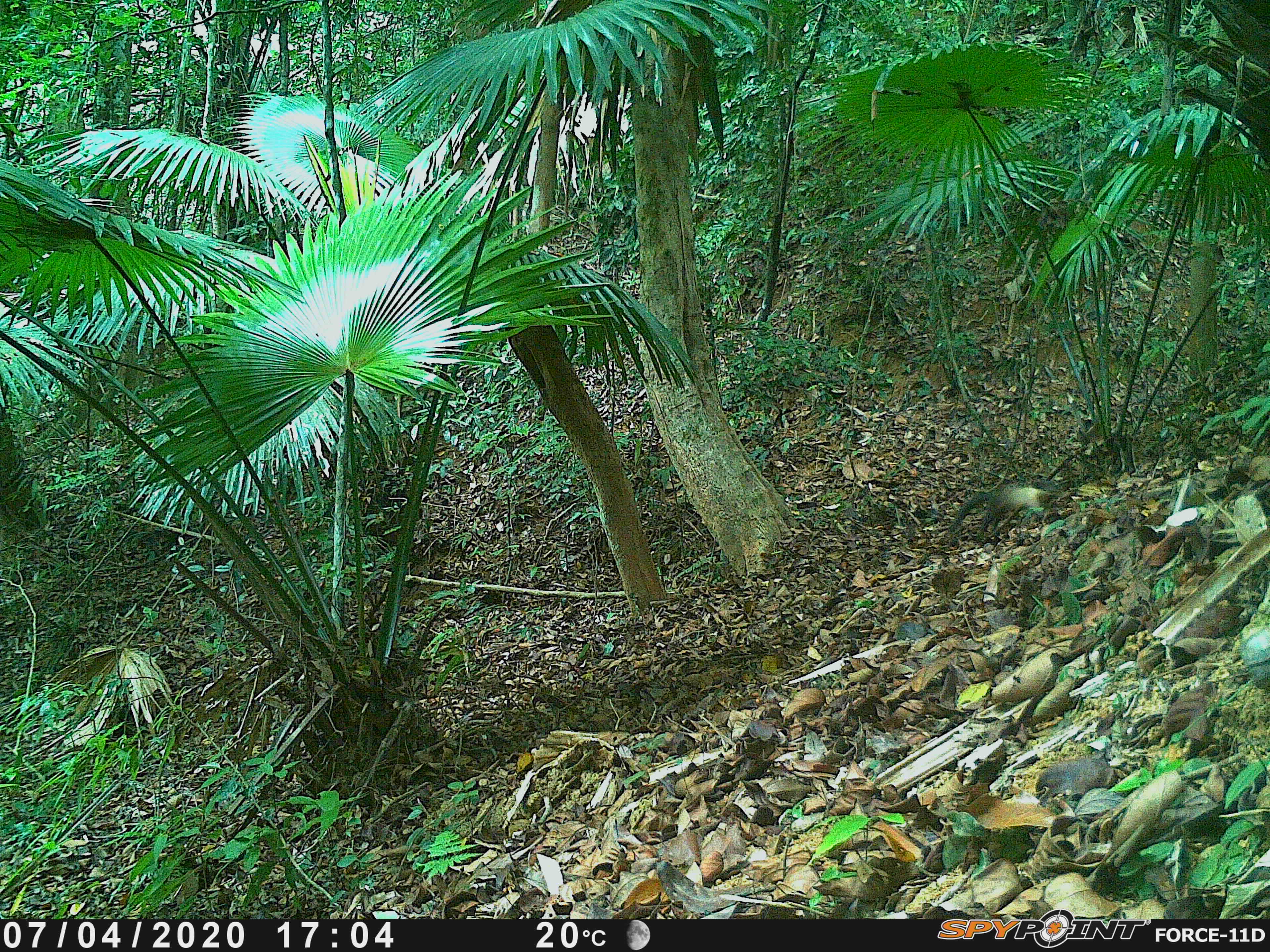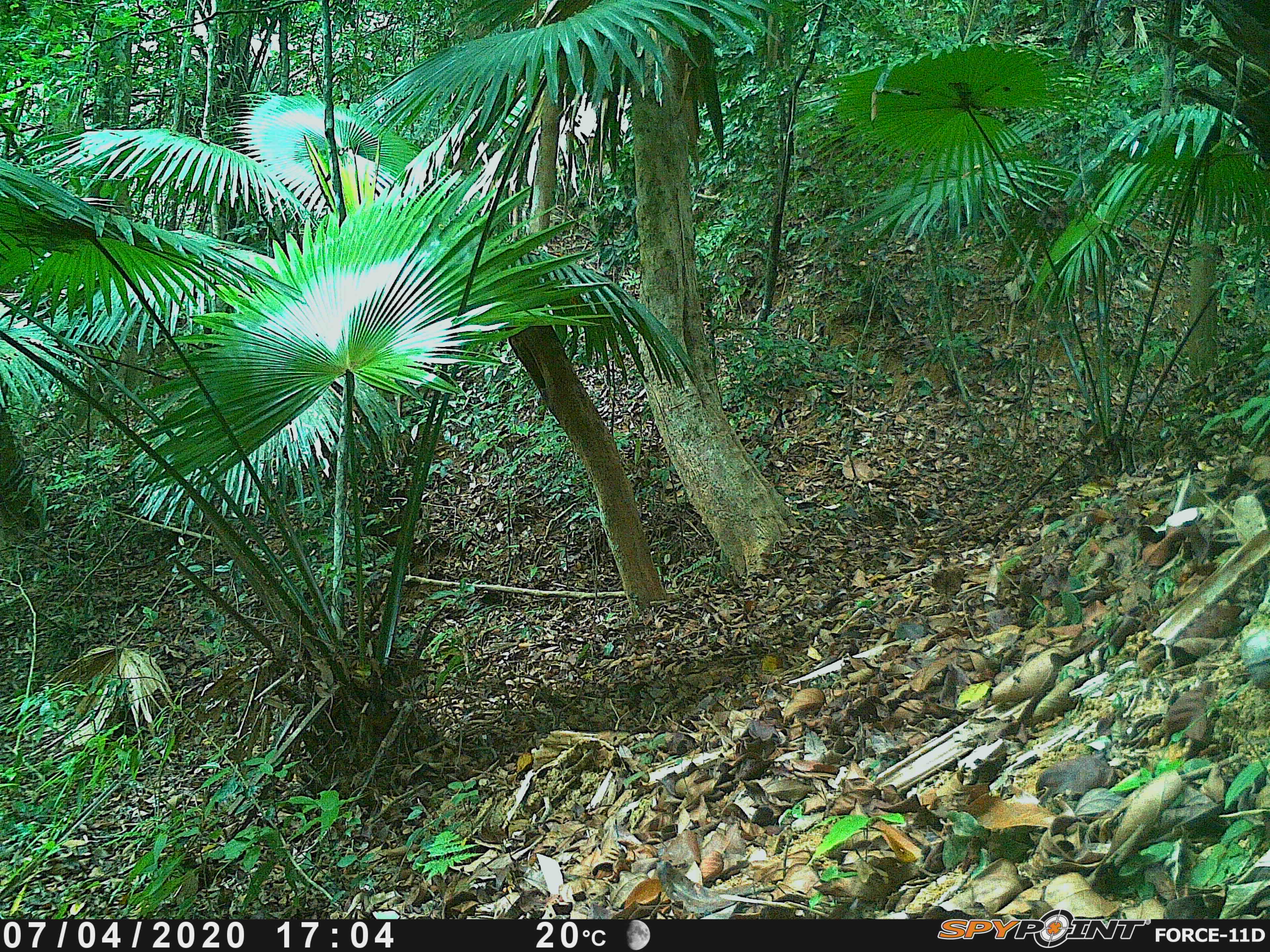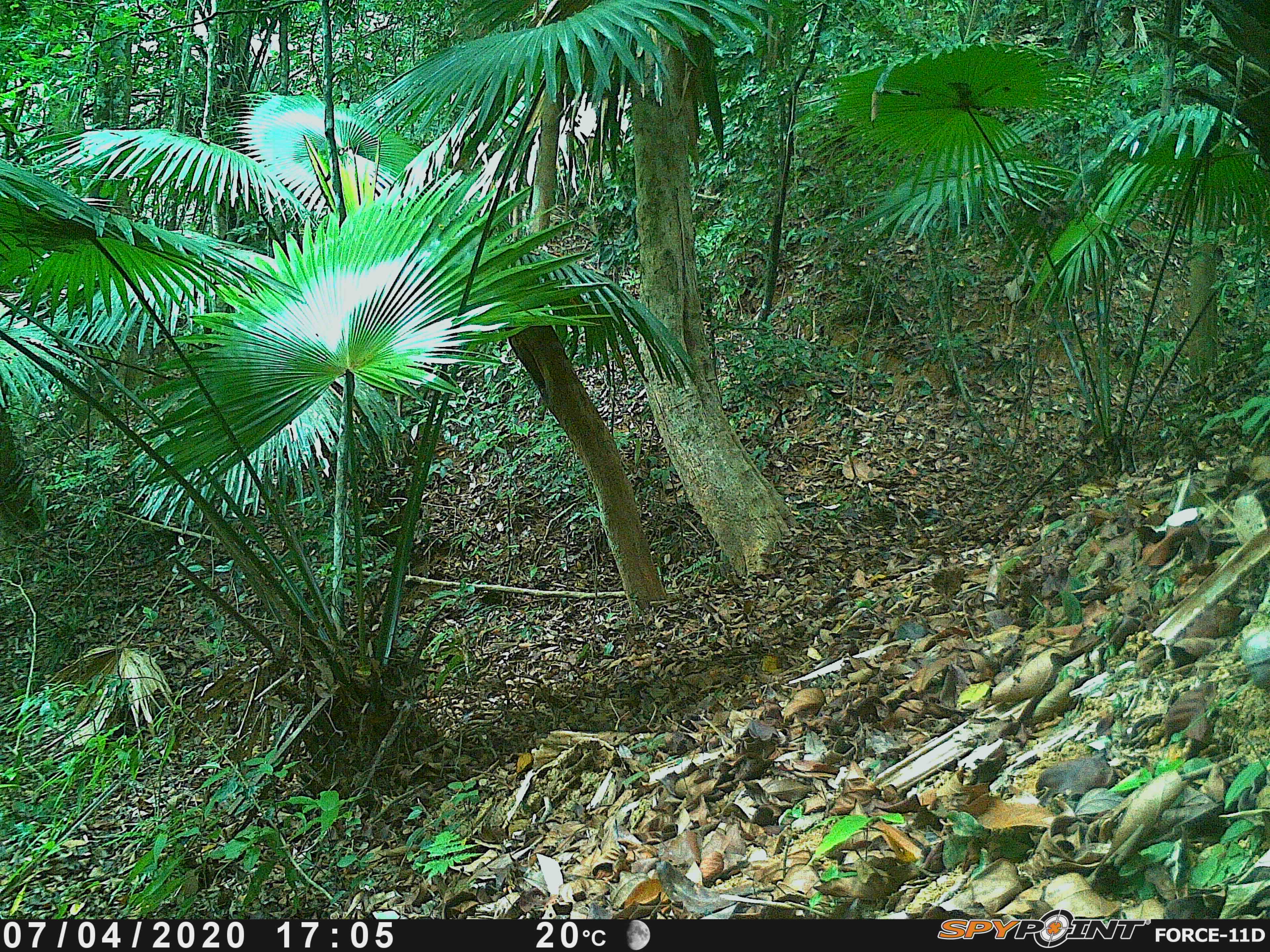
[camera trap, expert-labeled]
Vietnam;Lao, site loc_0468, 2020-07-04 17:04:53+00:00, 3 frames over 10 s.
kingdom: Animalia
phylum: Chordata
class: Mammalia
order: Carnivora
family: Mustelidae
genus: Martes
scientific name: Martes flavigula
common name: yellow-throated marten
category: yellow throated marten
Yellow throated marten (yellow-throated marten) (Martes flavigula). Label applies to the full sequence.